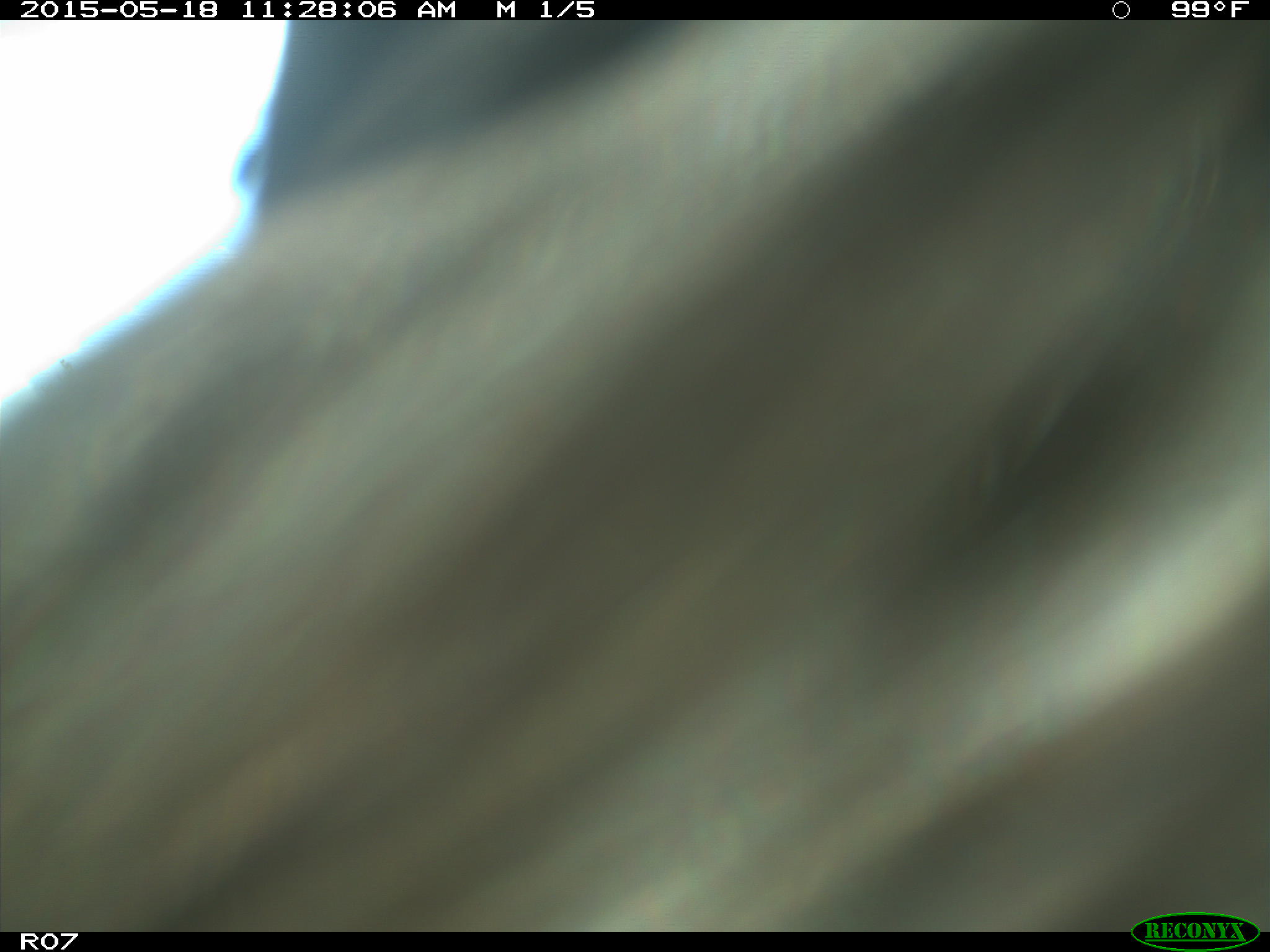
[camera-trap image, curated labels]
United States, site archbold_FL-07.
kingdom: Animalia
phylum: Chordata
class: Mammalia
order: Artiodactyla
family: Bovidae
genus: Bos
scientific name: Bos taurus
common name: domestic cow